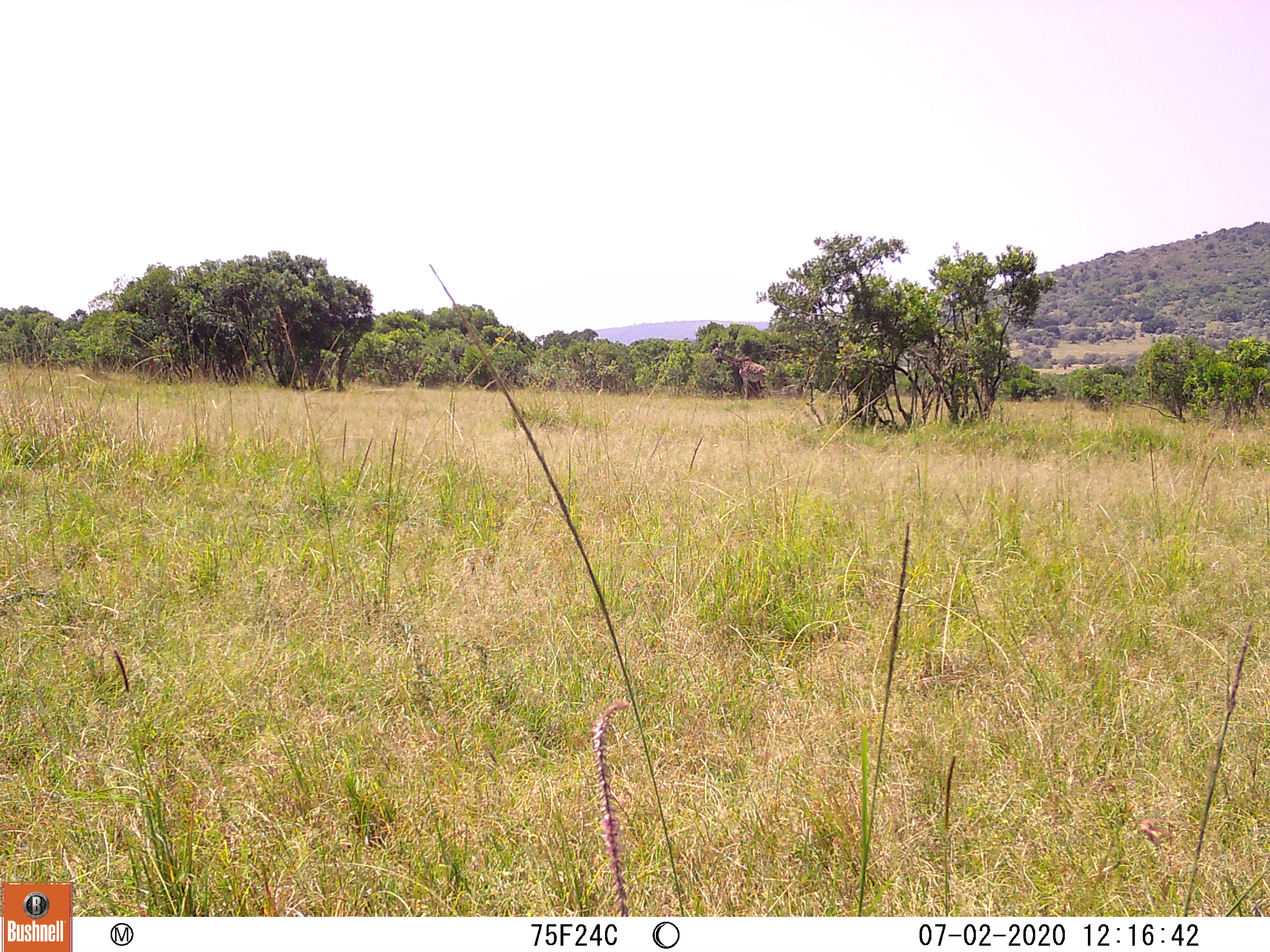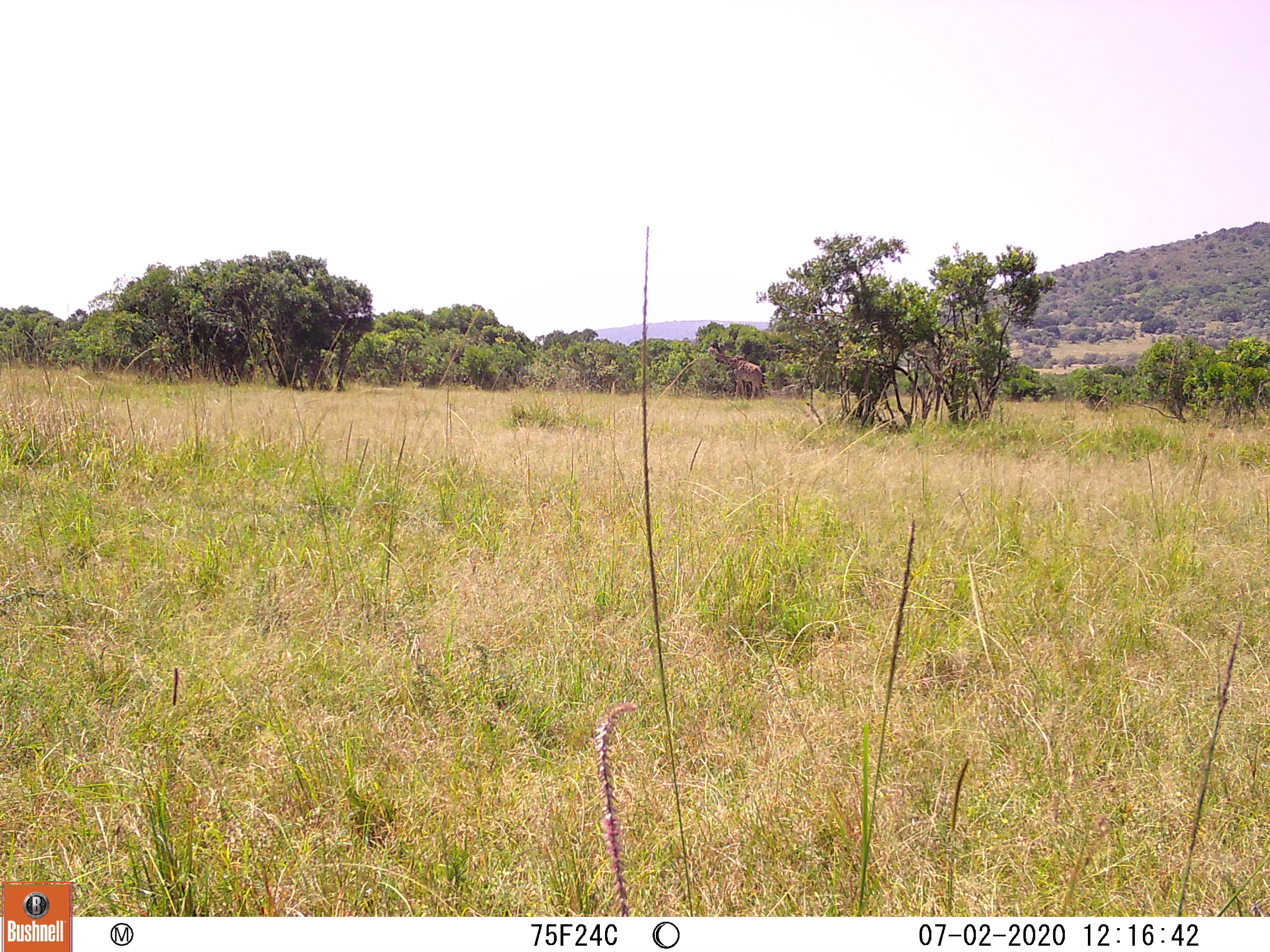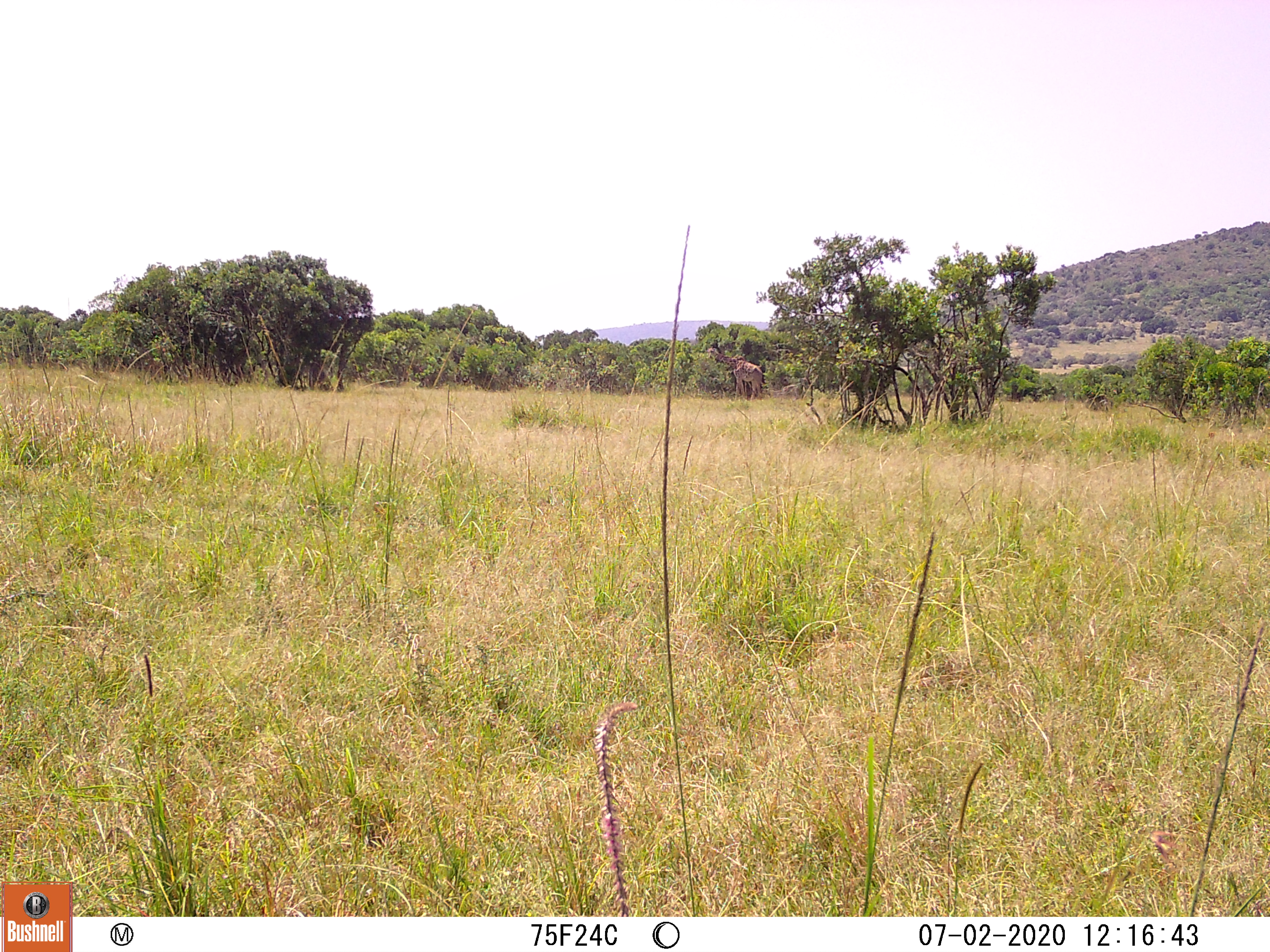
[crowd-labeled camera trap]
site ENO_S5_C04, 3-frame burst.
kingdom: Animalia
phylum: Chordata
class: Mammalia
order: Artiodactyla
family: Giraffidae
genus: Giraffa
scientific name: Giraffa camelopardalis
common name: giraffe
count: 1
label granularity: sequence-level